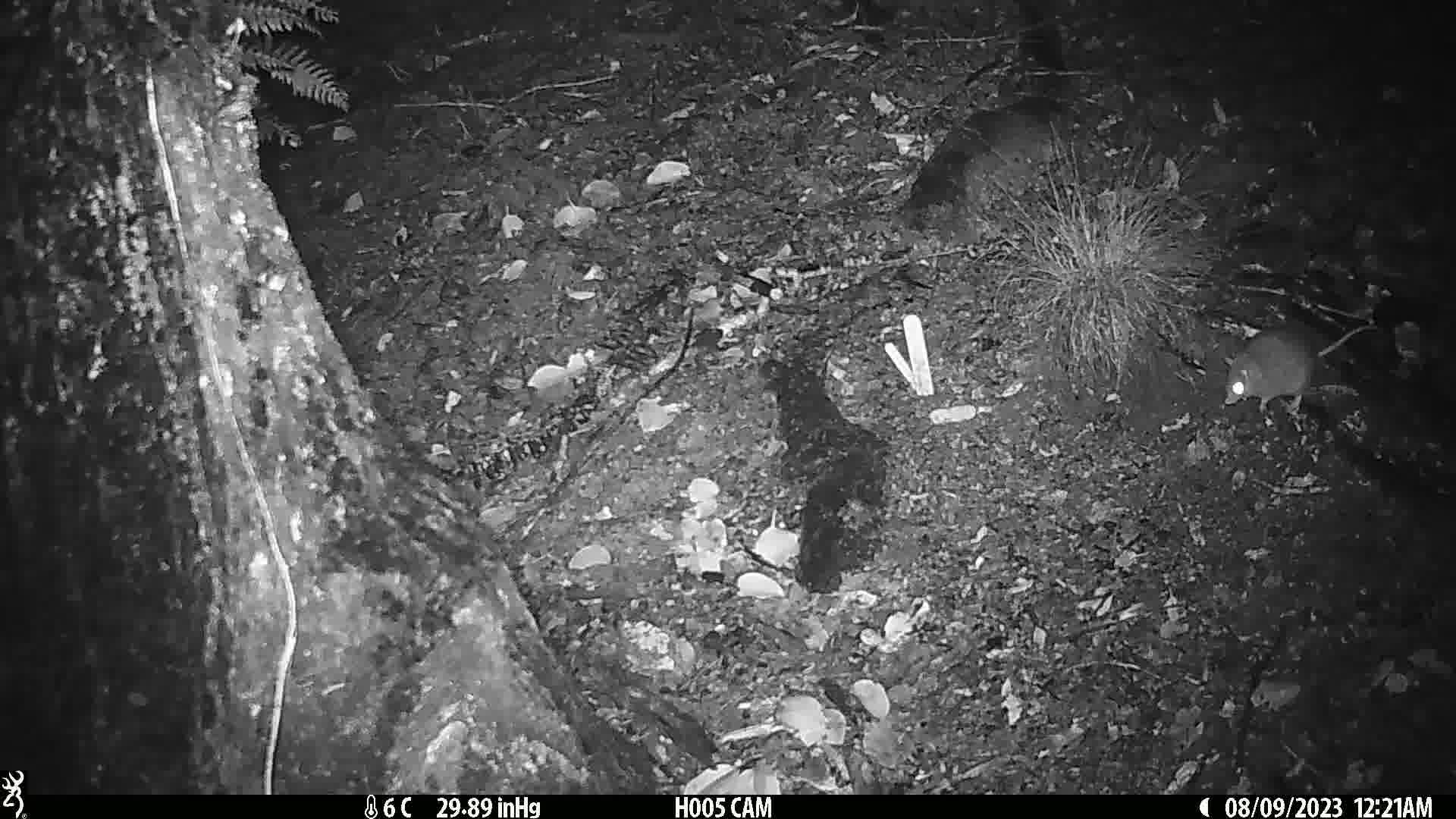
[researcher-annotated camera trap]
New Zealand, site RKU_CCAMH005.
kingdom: Animalia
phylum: Chordata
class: Mammalia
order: Rodentia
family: Muridae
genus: Rattus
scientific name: Rattus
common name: rat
Rat (Rattus).